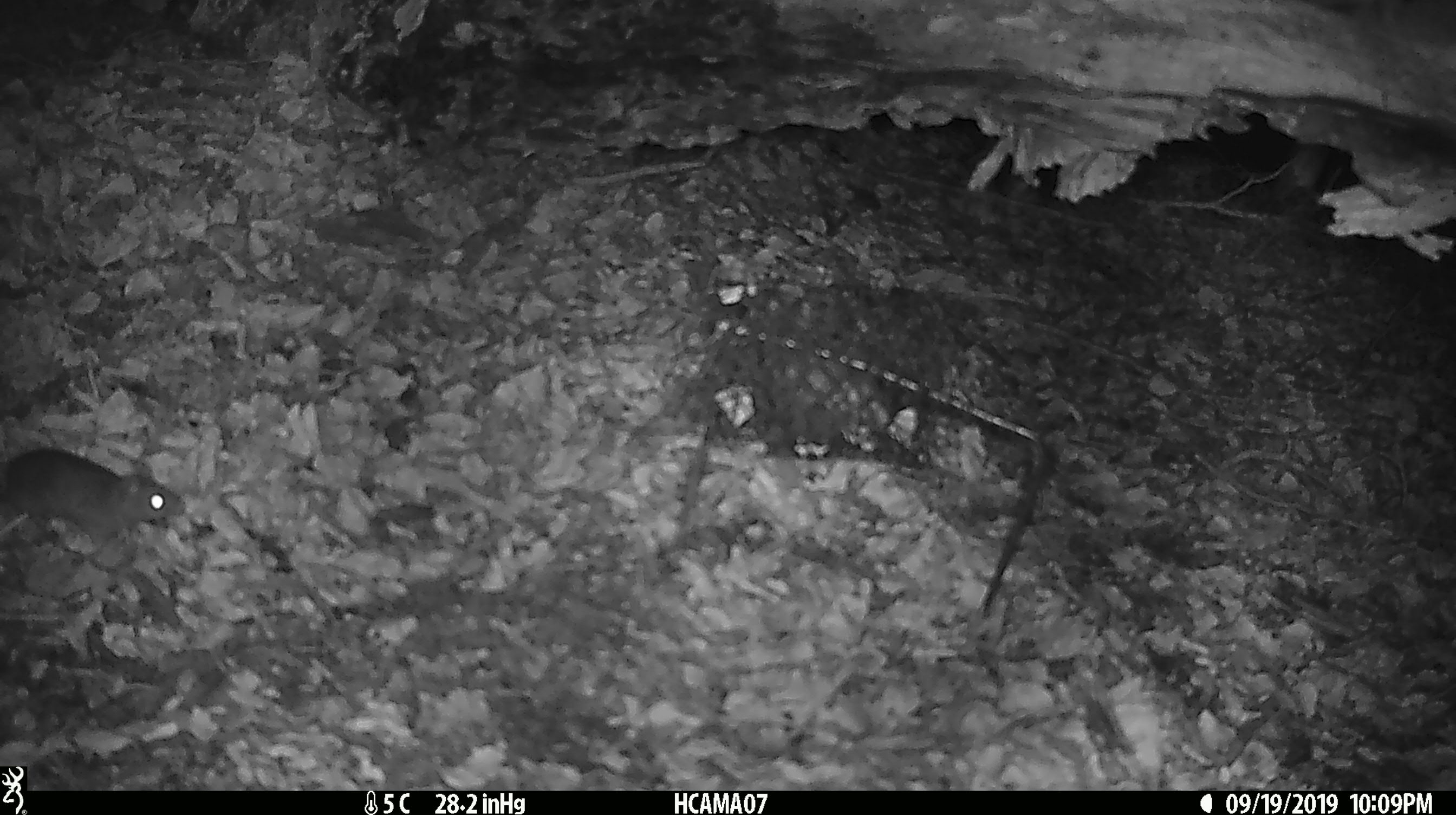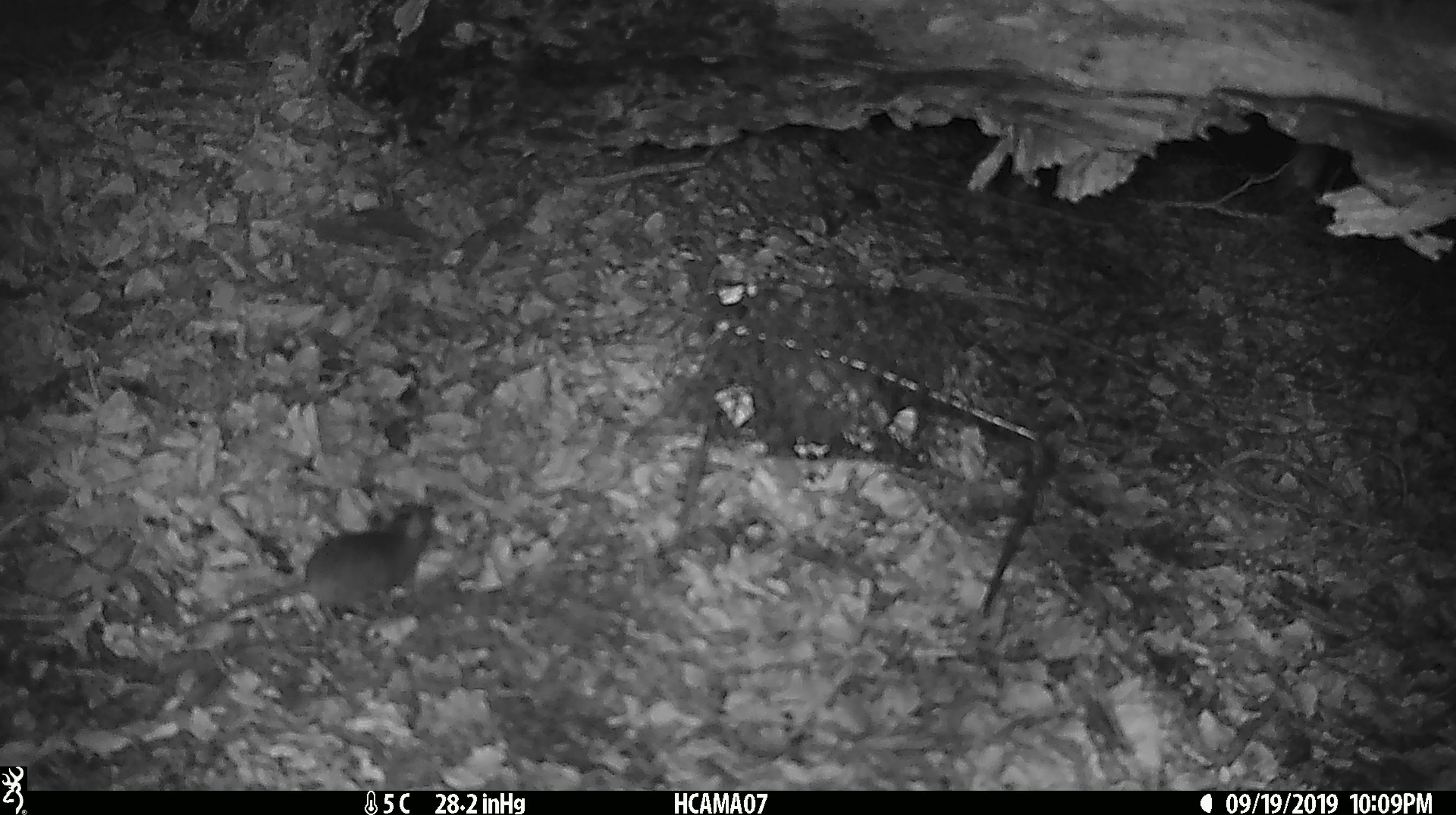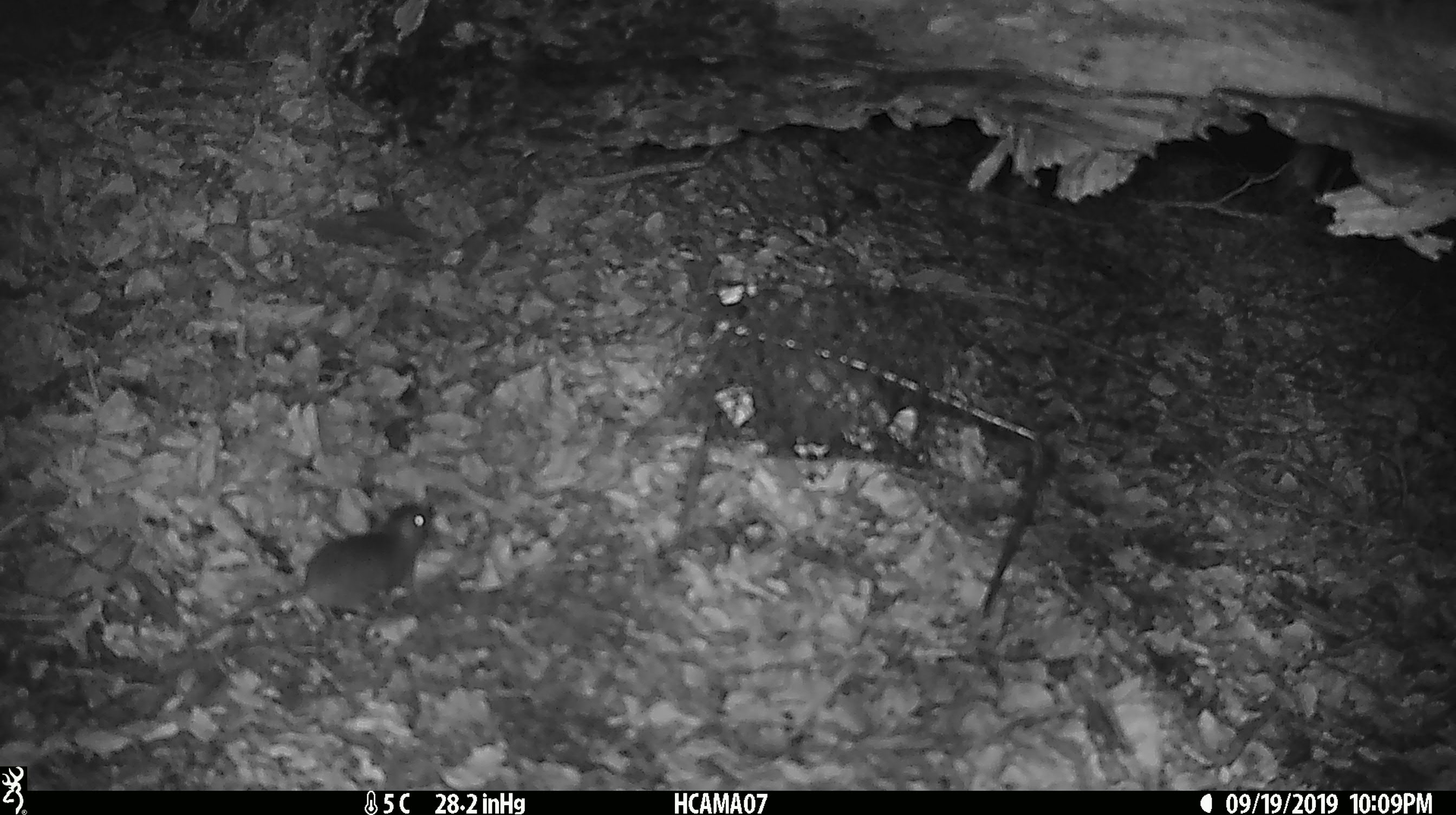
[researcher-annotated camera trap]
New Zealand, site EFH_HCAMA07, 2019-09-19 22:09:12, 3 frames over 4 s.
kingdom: Animalia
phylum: Chordata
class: Mammalia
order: Rodentia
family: Muridae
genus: Mus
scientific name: Mus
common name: mouse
Mouse (Mus).